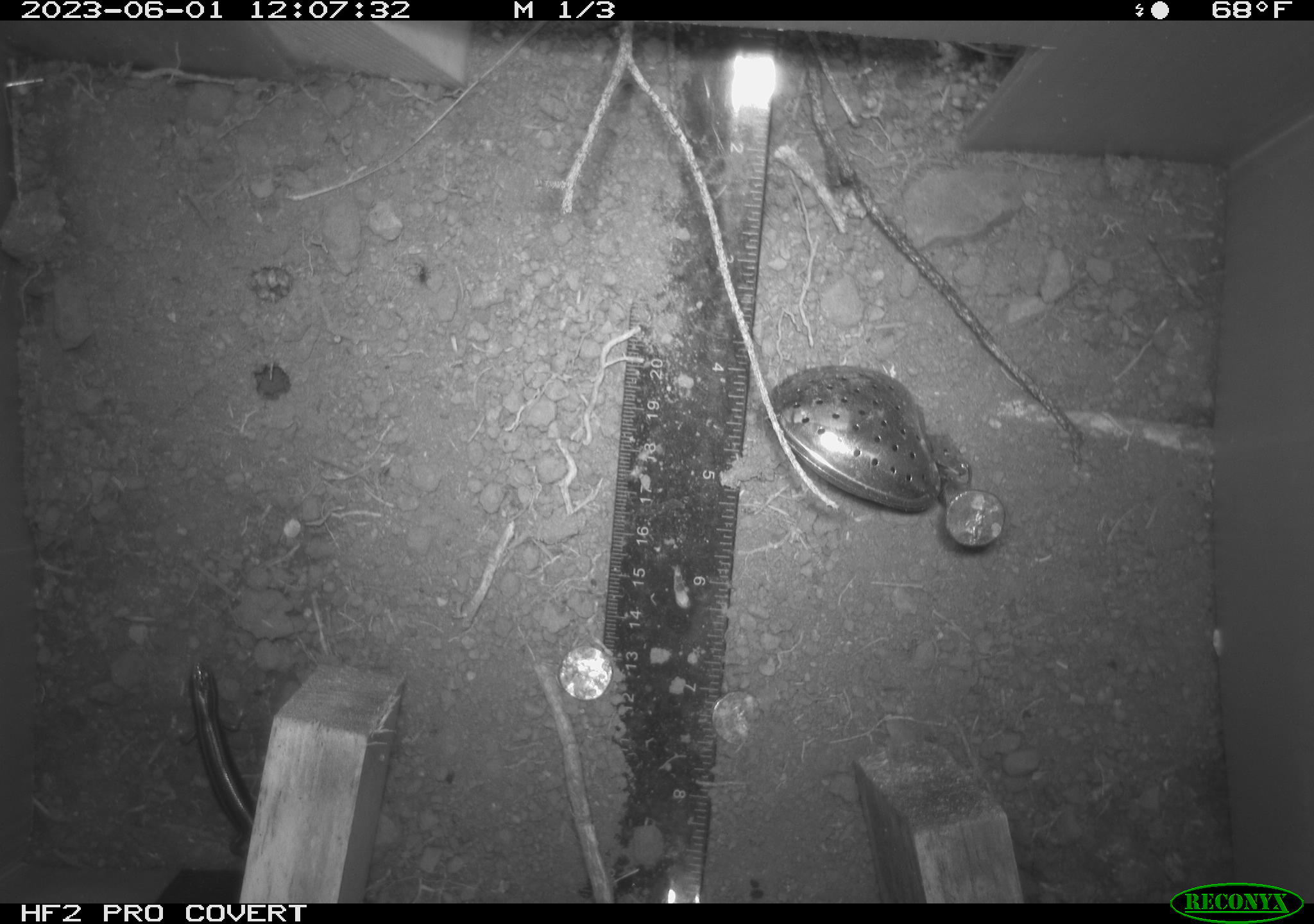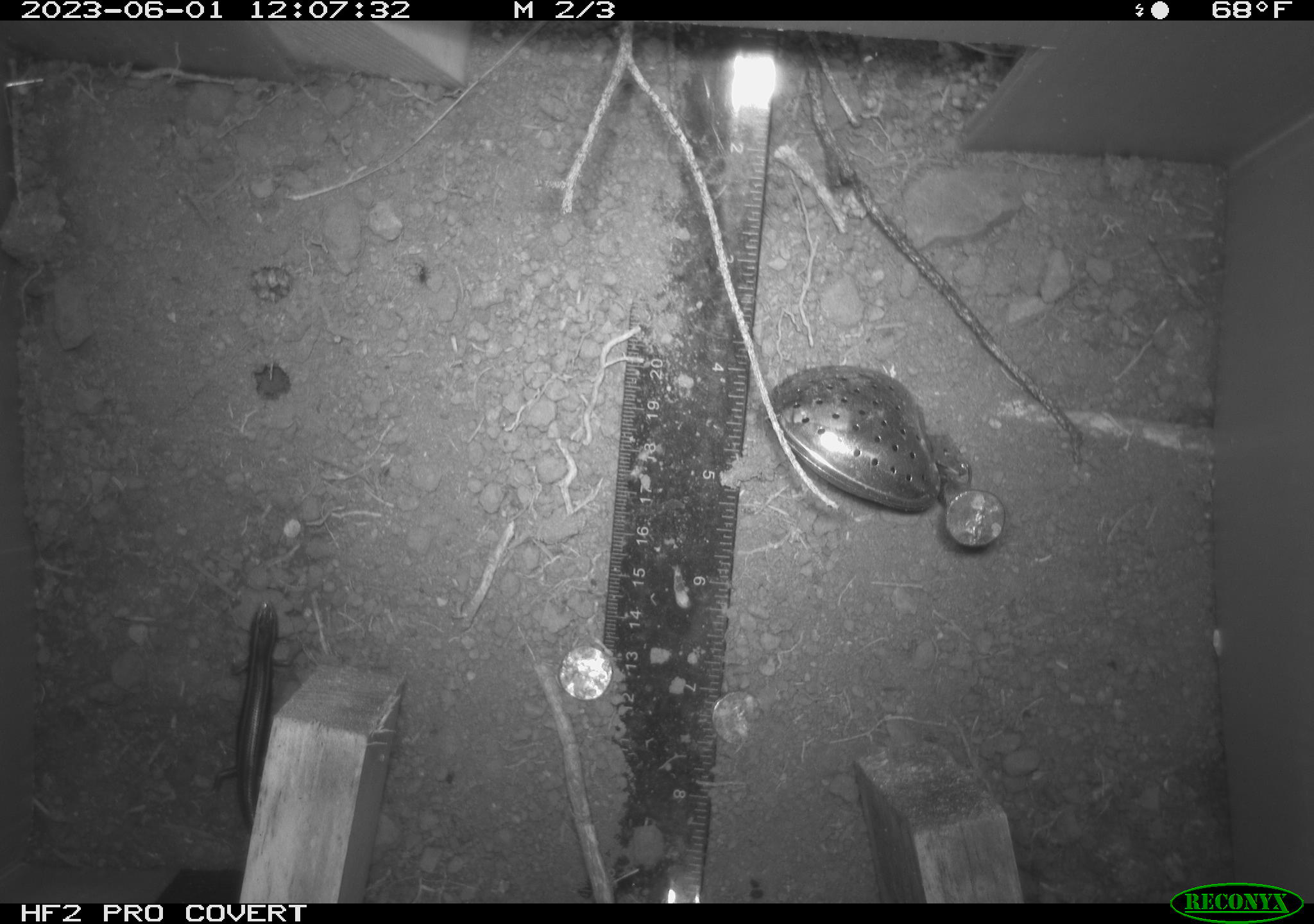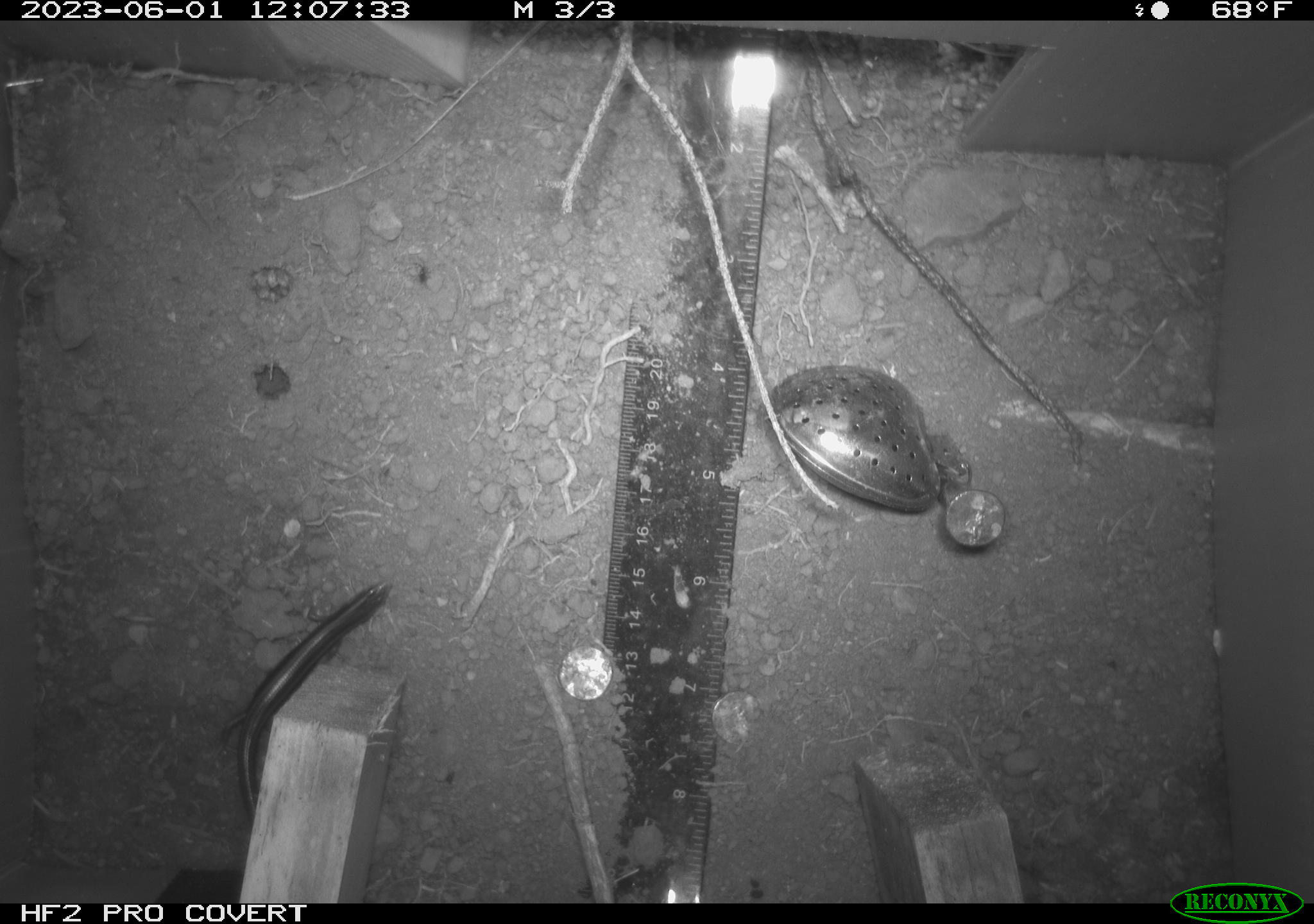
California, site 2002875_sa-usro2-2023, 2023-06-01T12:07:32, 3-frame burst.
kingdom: Animalia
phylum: Chordata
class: Reptilia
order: Squamata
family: Scincidae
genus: Plestiodon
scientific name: Plestiodon skiltonianus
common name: western skink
Western skink (Plestiodon skiltonianus).